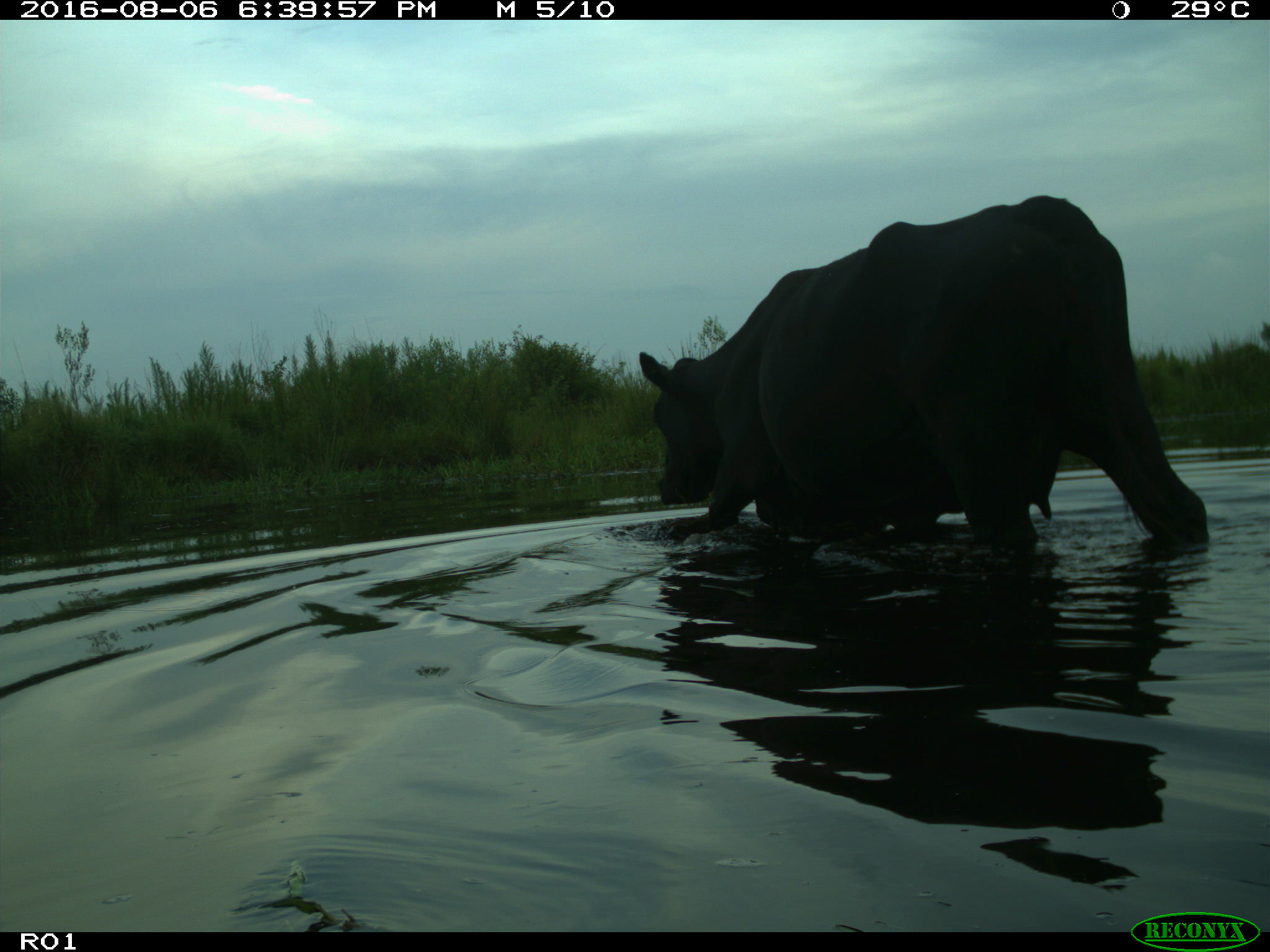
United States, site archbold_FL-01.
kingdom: Animalia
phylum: Chordata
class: Mammalia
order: Artiodactyla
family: Bovidae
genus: Bos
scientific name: Bos taurus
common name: domestic cow